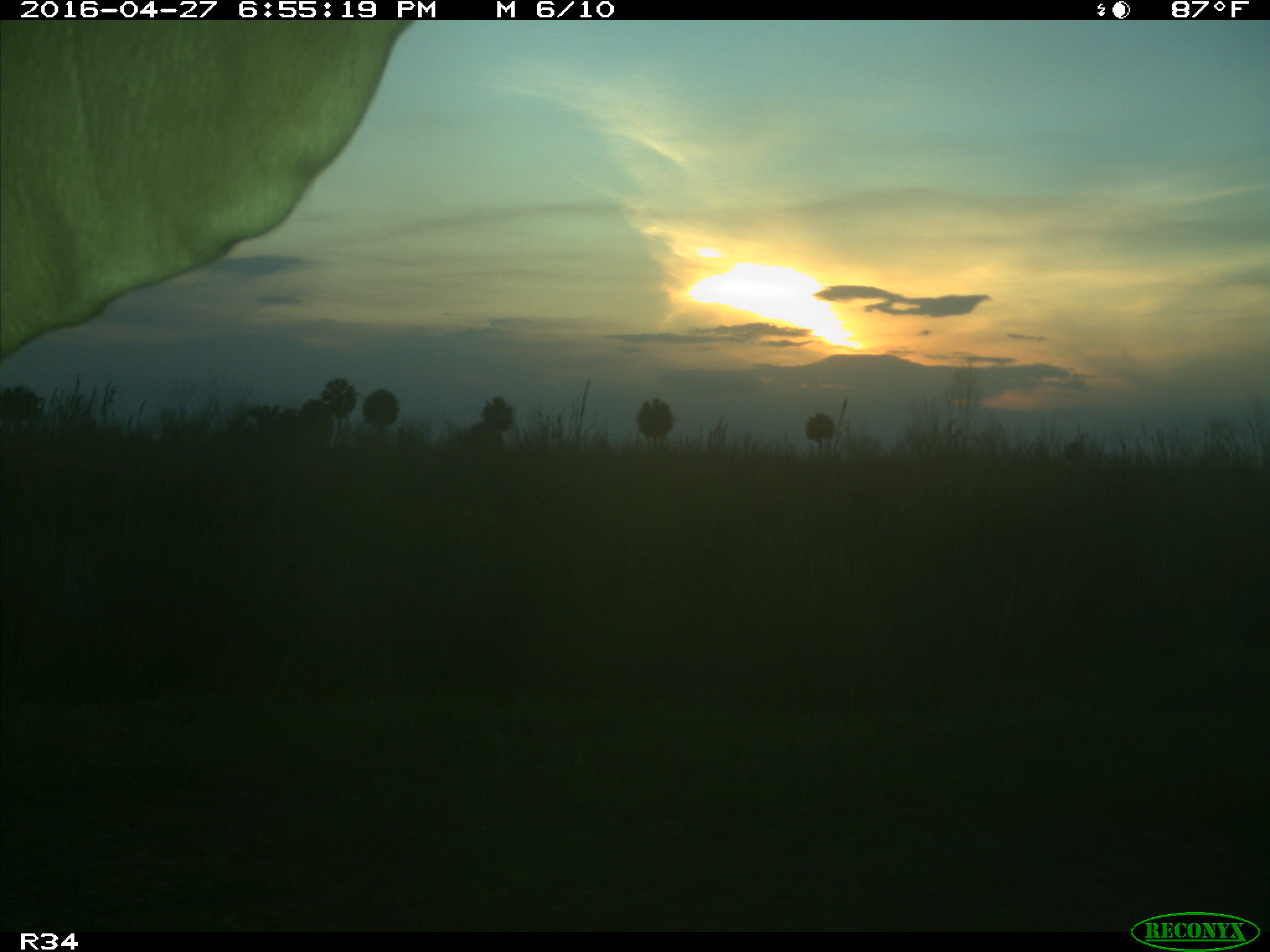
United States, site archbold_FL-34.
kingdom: Animalia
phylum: Chordata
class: Mammalia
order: Artiodactyla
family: Bovidae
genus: Bos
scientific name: Bos taurus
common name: domestic cow